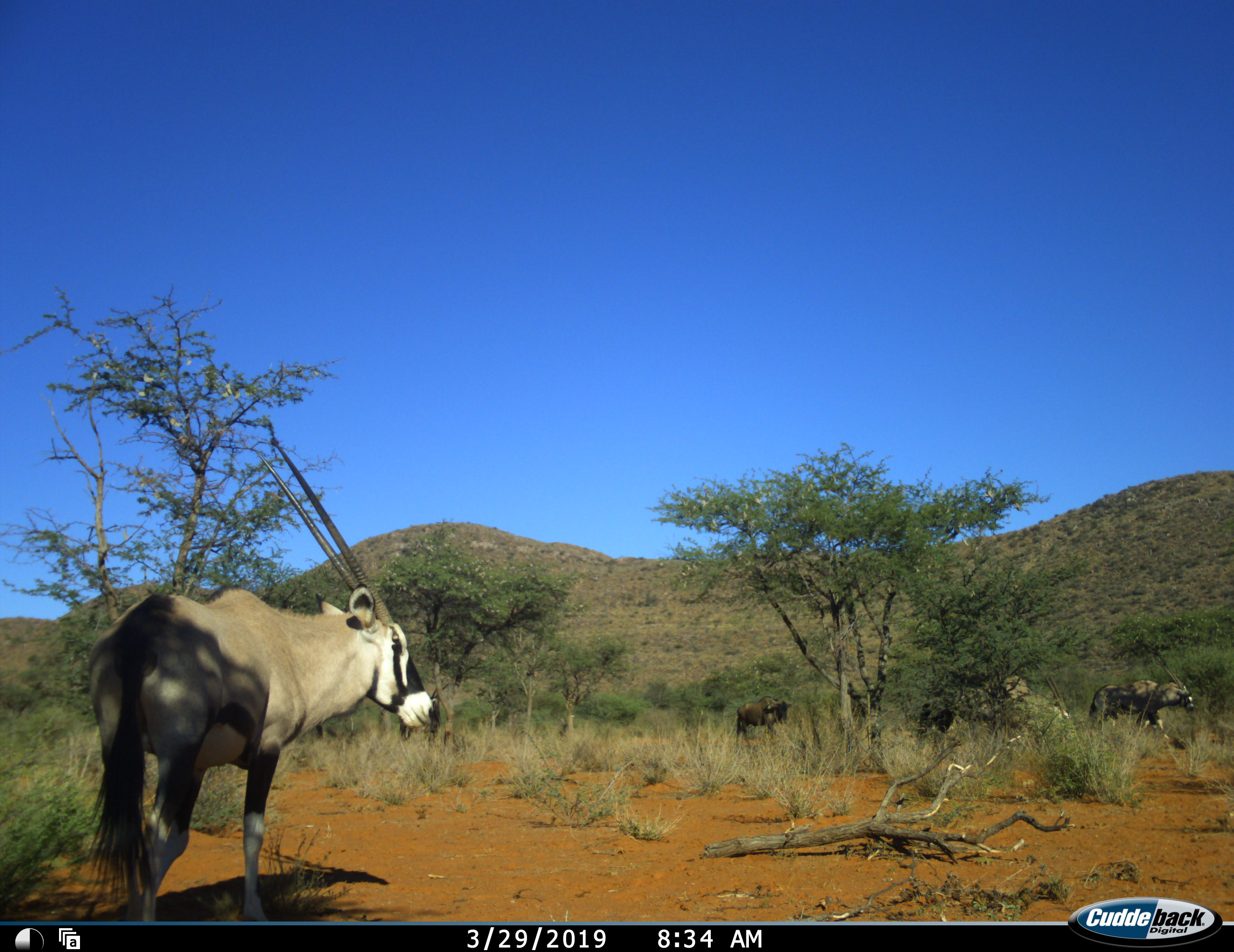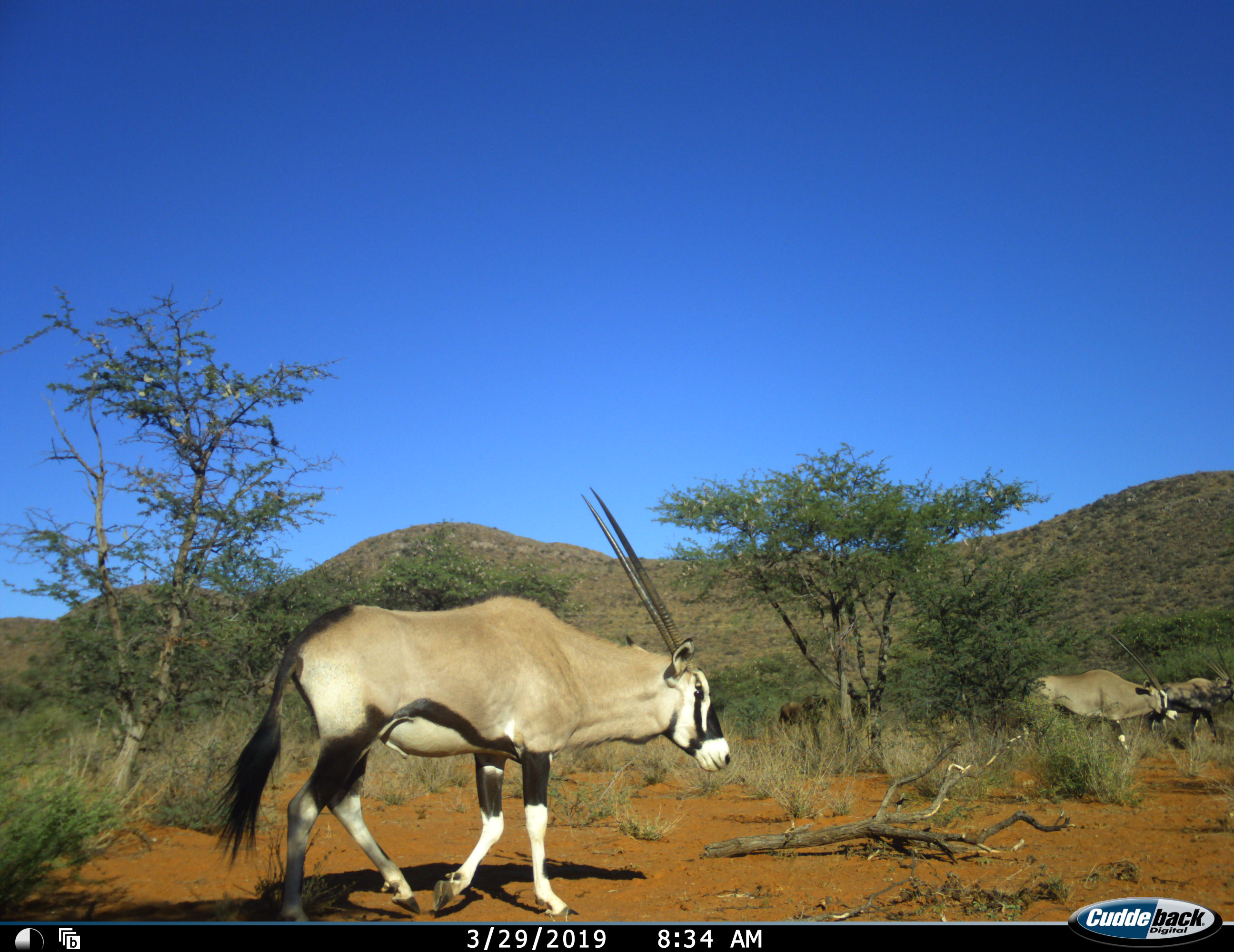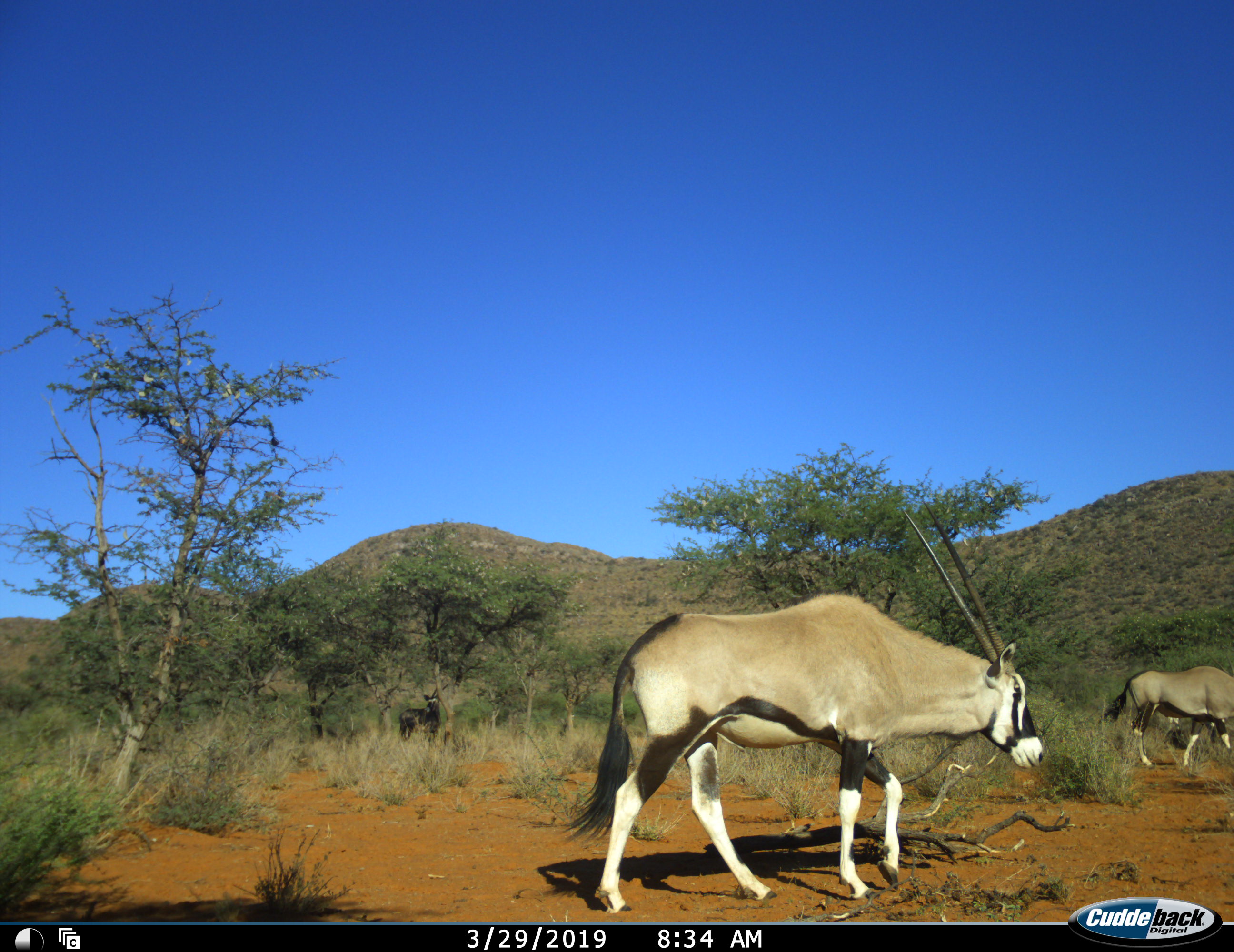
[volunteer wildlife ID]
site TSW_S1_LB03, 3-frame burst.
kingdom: Animalia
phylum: Chordata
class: Mammalia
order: Artiodactyla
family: Bovidae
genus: Oryx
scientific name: Oryx gazella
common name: gemsbok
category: oryx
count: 3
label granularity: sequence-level